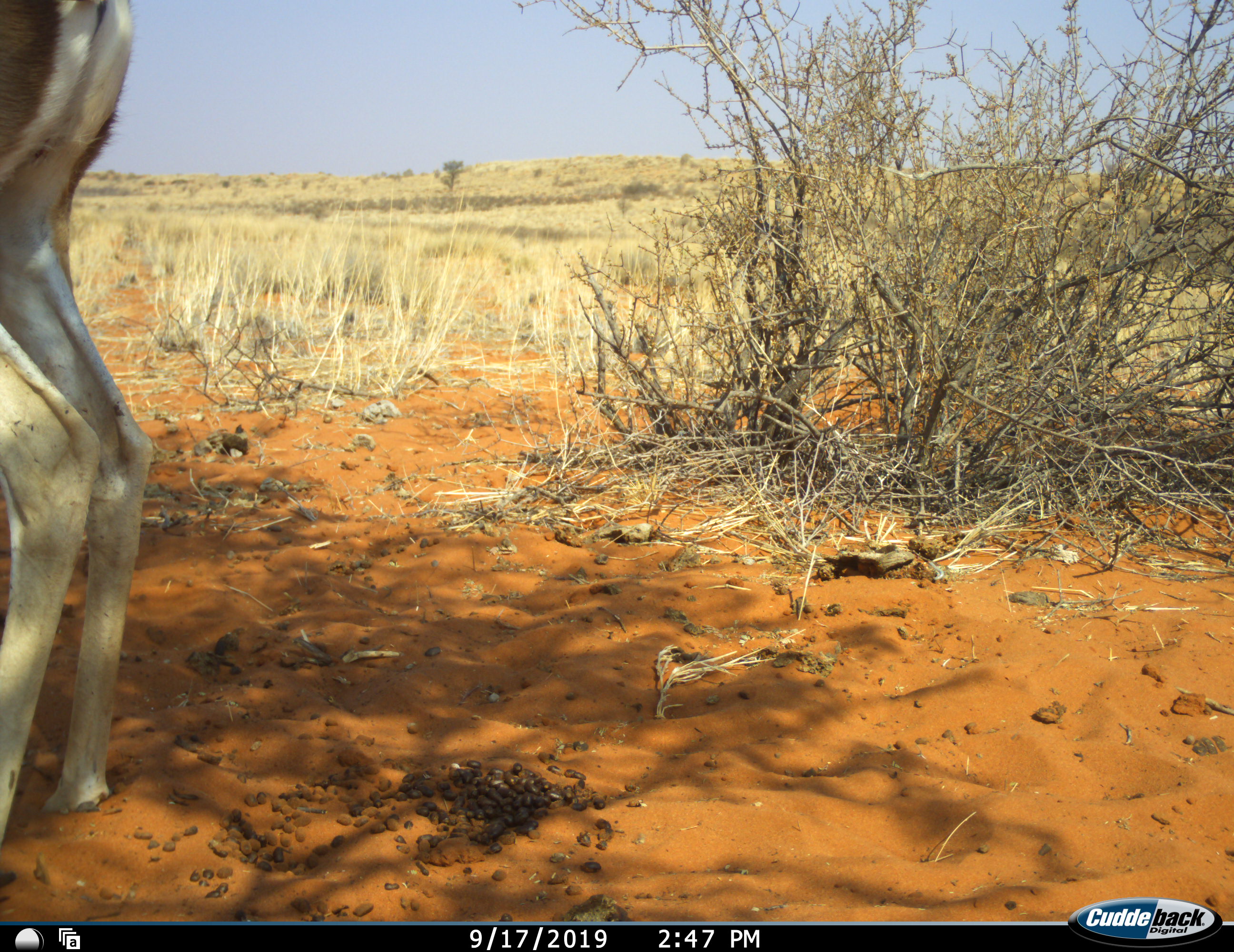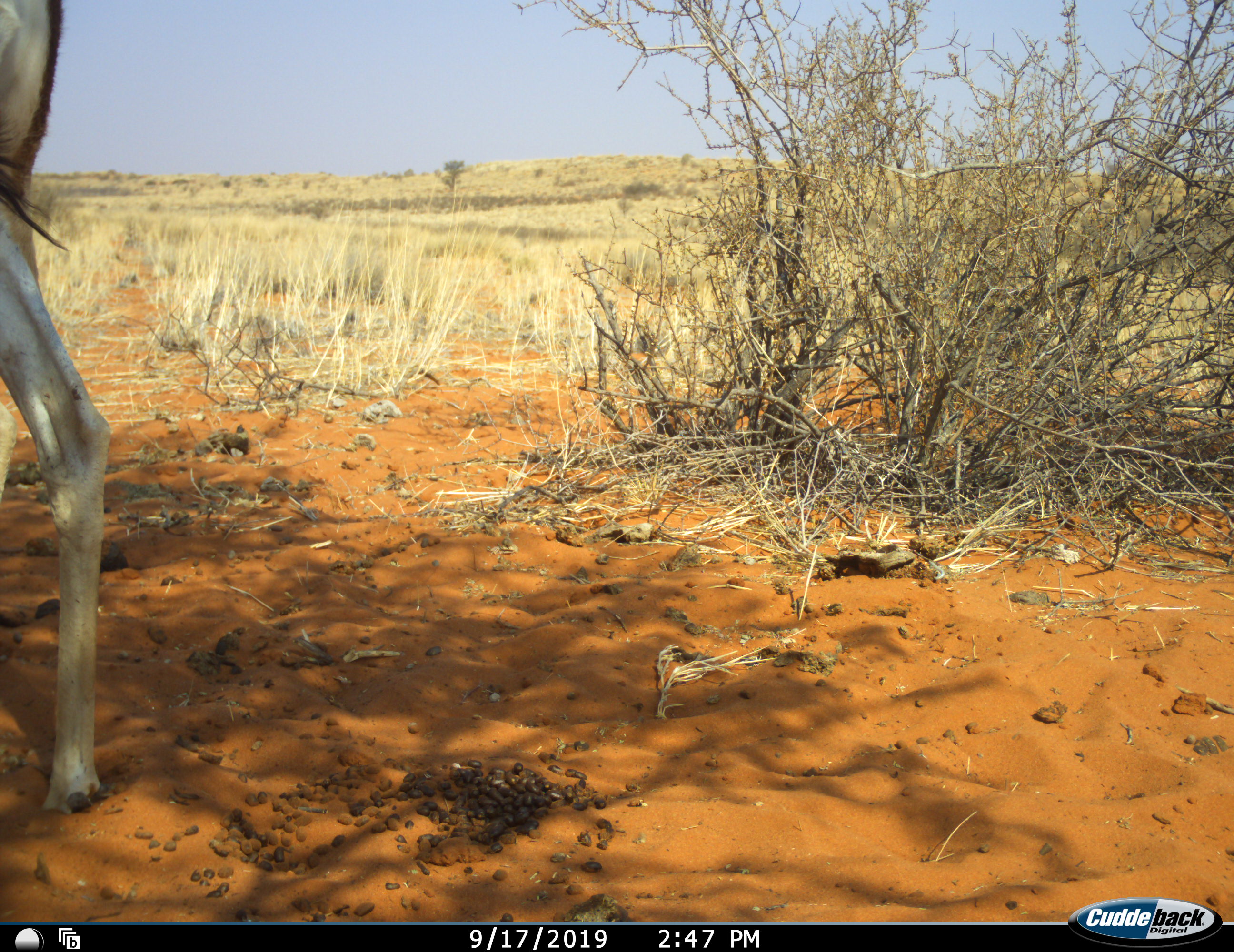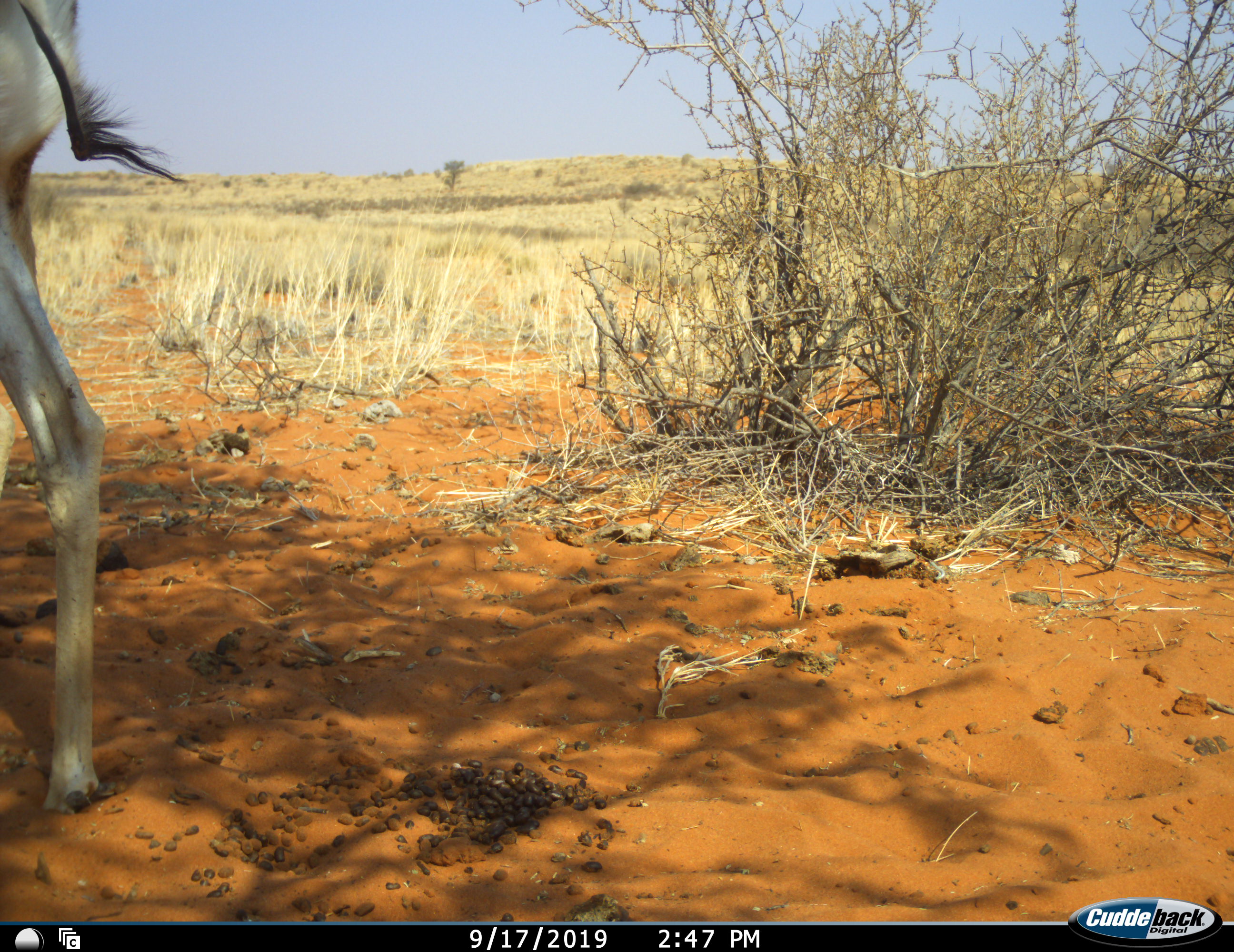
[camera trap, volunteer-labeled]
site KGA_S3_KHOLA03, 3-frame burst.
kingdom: Animalia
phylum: Chordata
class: Mammalia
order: Artiodactyla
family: Bovidae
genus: Antidorcas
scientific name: Antidorcas marsupialis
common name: springbok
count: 1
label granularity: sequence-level